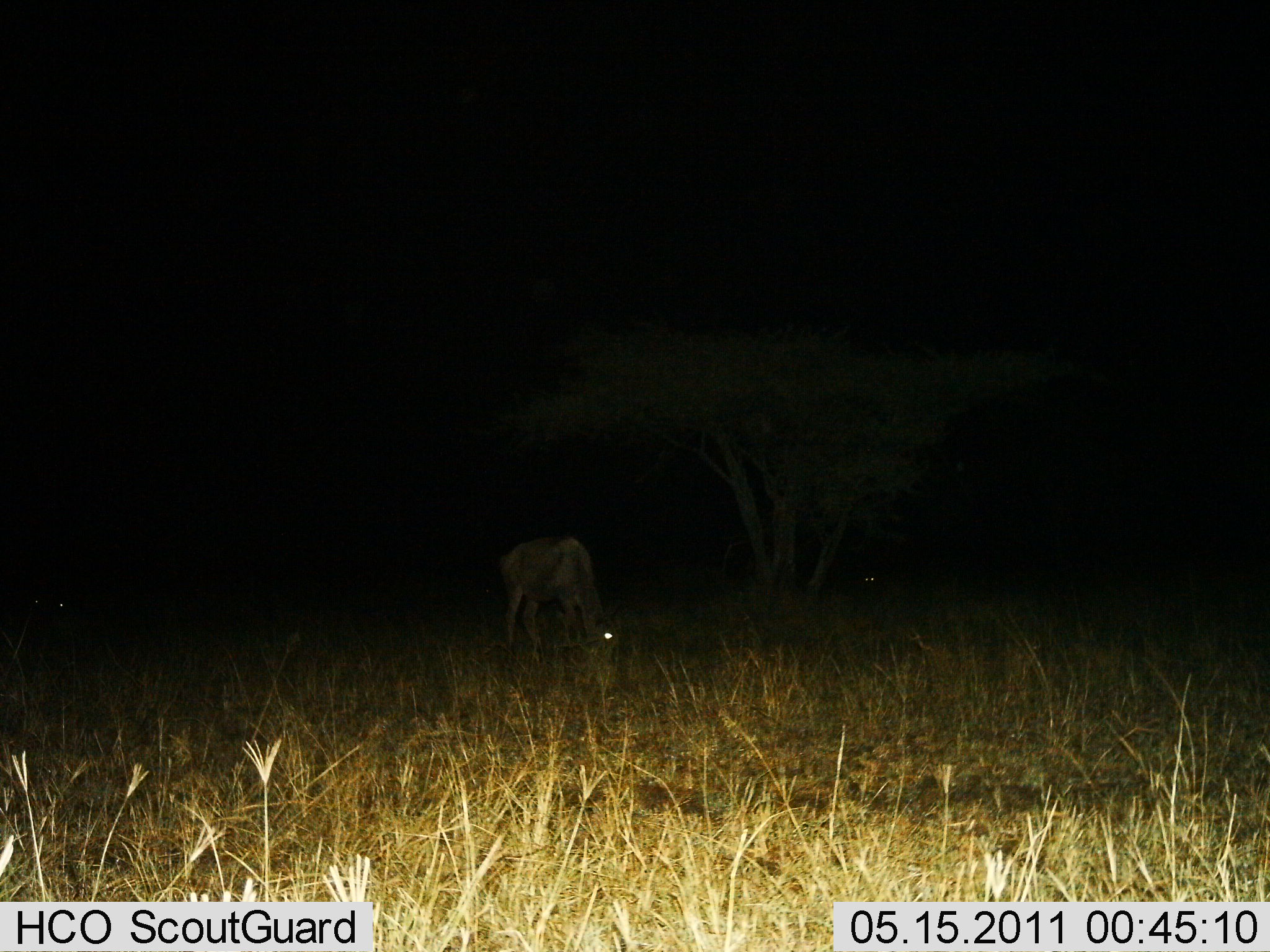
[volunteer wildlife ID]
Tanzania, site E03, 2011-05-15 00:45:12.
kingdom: Animalia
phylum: Chordata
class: Mammalia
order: Artiodactyla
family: Bovidae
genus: Connochaetes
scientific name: Connochaetes taurinus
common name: blue wildebeest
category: wildebeest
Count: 1.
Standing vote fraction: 25%.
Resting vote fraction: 0%.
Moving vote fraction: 0%.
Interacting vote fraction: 0%.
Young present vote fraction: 12%.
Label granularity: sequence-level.